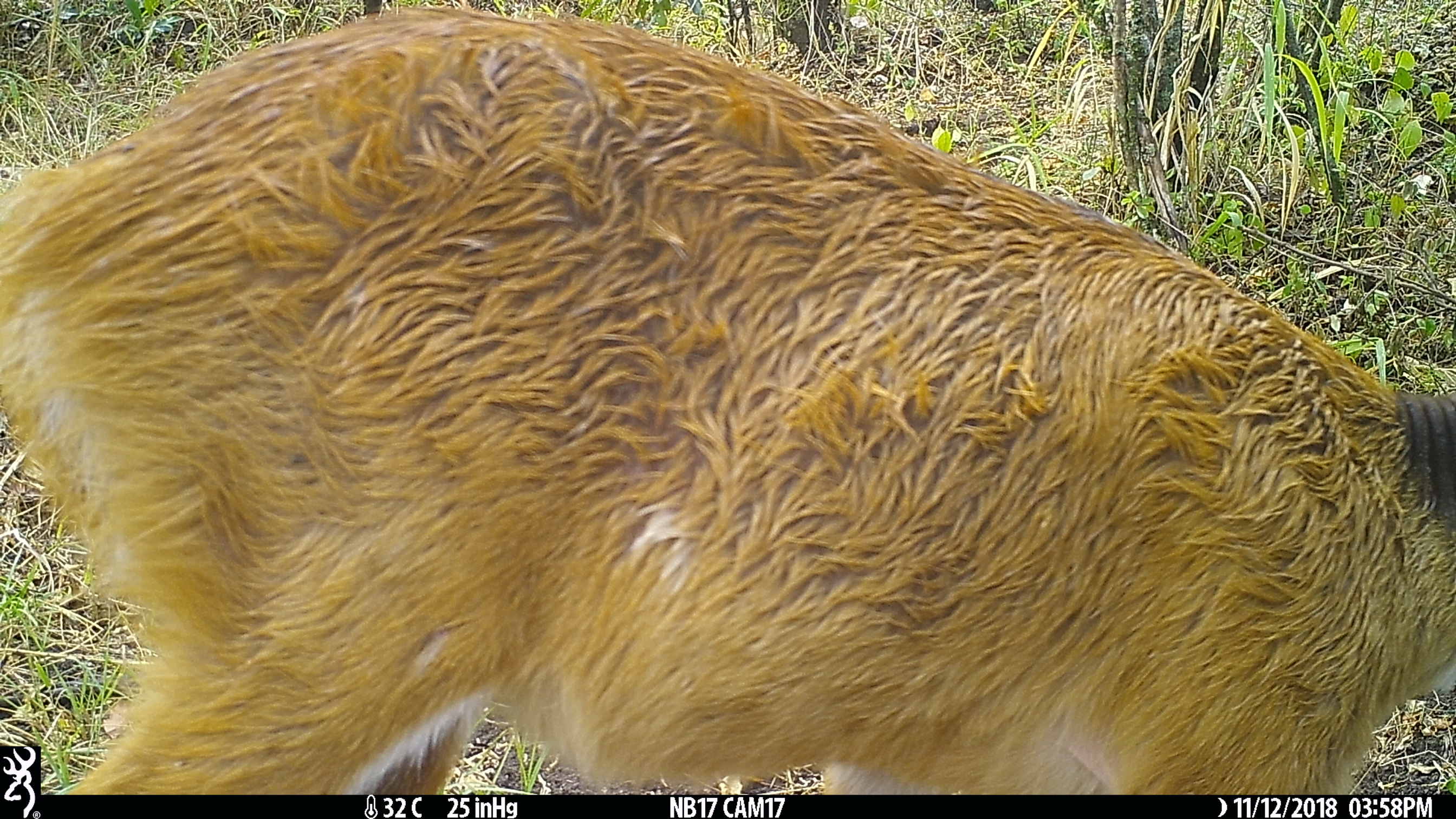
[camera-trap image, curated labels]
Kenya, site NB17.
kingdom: Animalia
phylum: Chordata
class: Mammalia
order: Artiodactyla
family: Bovidae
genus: Tragelaphus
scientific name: Tragelaphus scriptus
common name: bushbuck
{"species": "bushbuck (Tragelaphus scriptus)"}